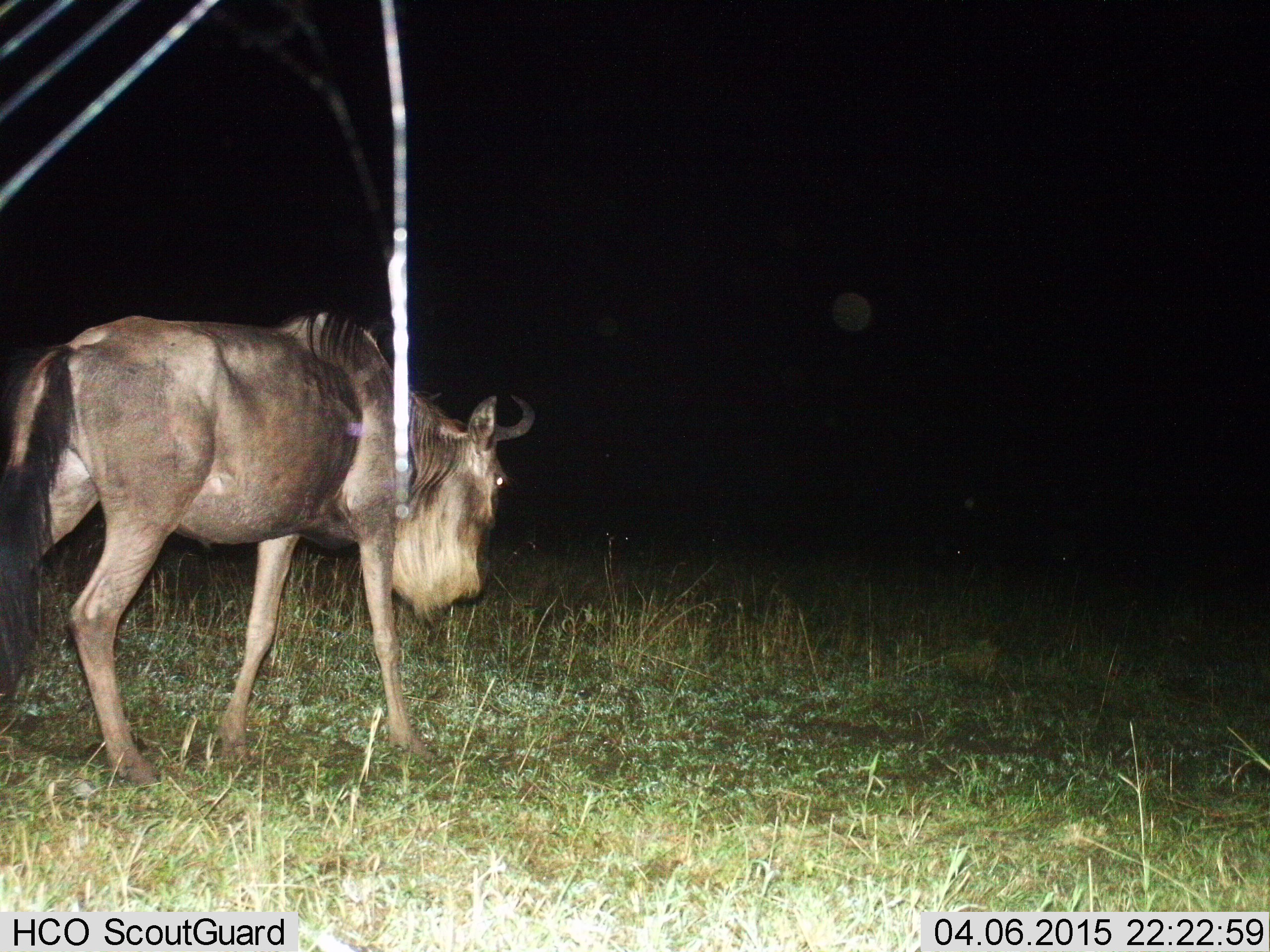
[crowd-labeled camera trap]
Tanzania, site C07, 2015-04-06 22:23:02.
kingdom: Animalia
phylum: Chordata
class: Mammalia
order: Artiodactyla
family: Bovidae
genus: Connochaetes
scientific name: Connochaetes taurinus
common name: blue wildebeest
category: wildebeest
Wildebeest (blue wildebeest) (Connochaetes taurinus), count 1. Behavior (volunteer vote fractions): standing 30%, resting 0%, moving 70%, interacting 0%. Young present (vote fraction): 0%. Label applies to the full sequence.